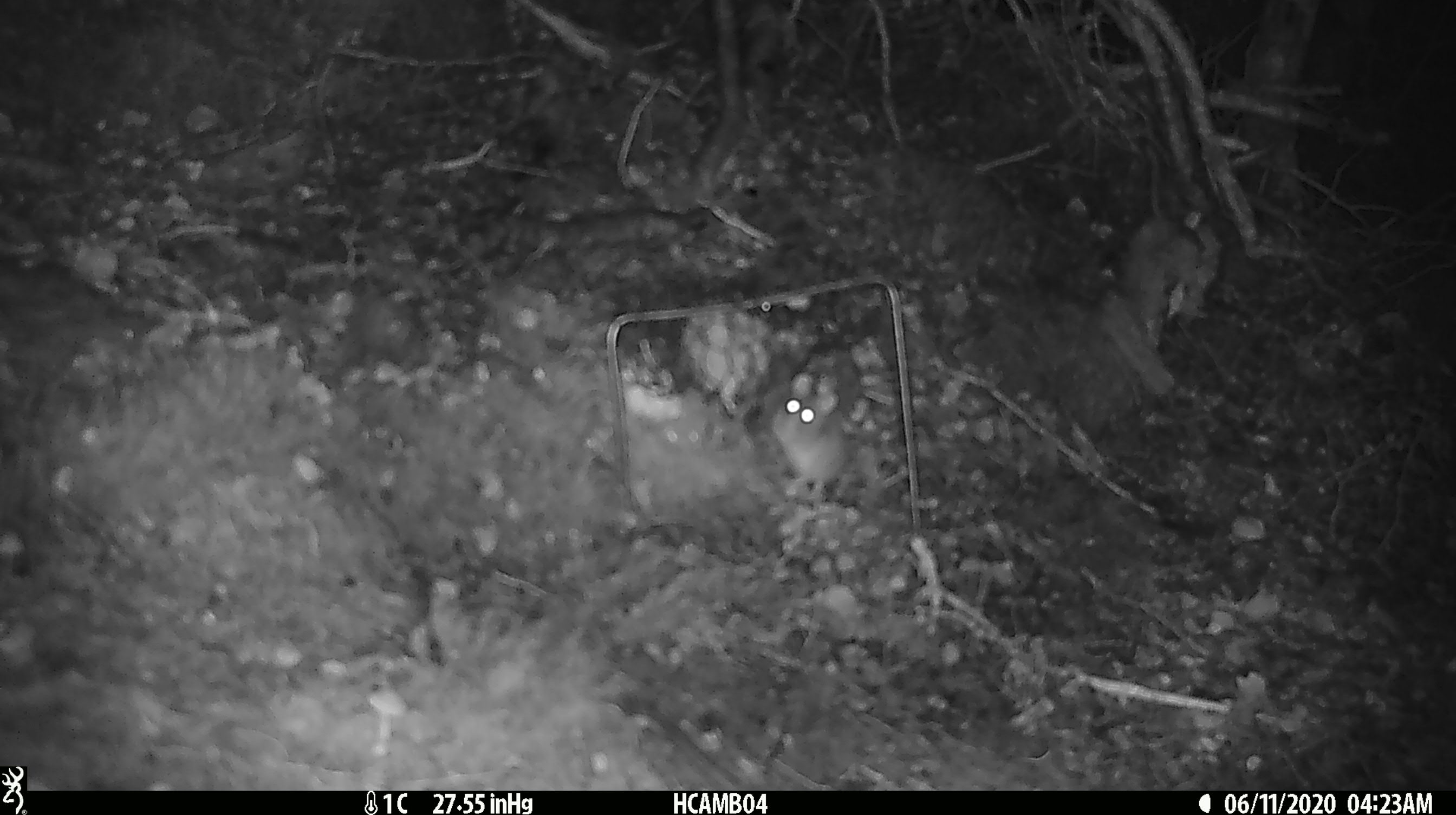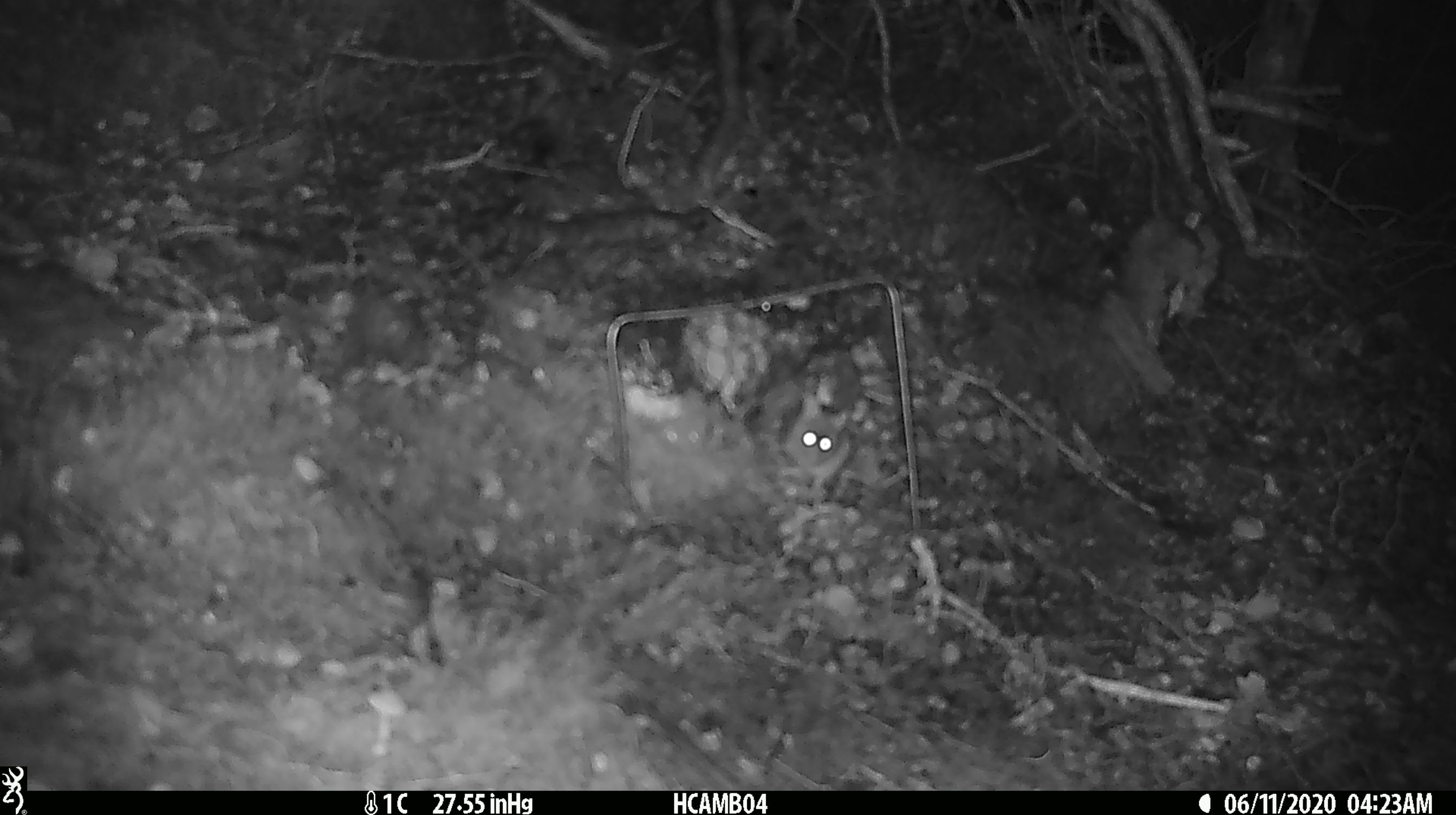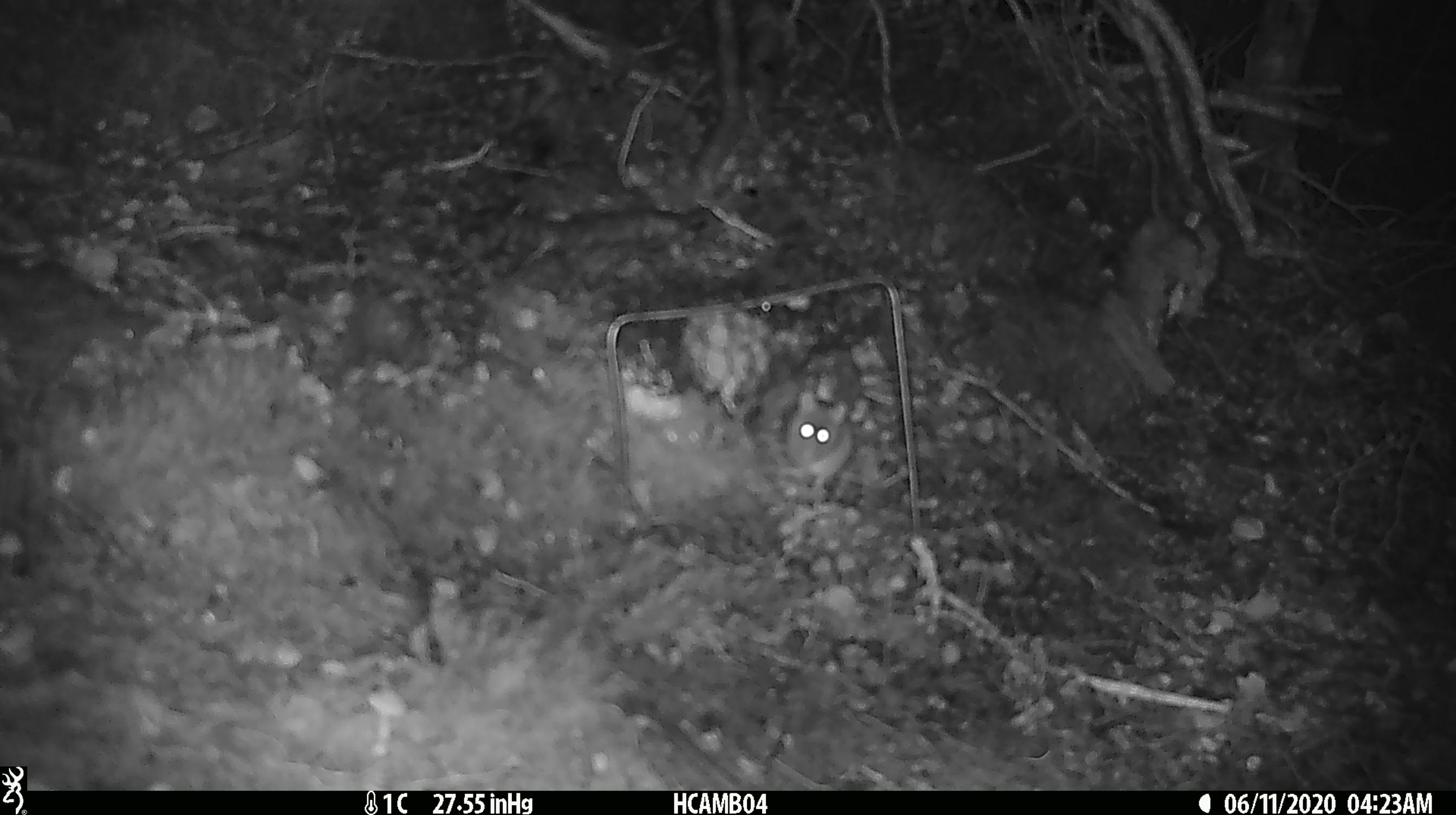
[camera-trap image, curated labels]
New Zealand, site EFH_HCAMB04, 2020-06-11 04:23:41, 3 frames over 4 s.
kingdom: Animalia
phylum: Chordata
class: Mammalia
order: Rodentia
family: Muridae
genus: Mus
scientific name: Mus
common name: mouse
Mouse (Mus).